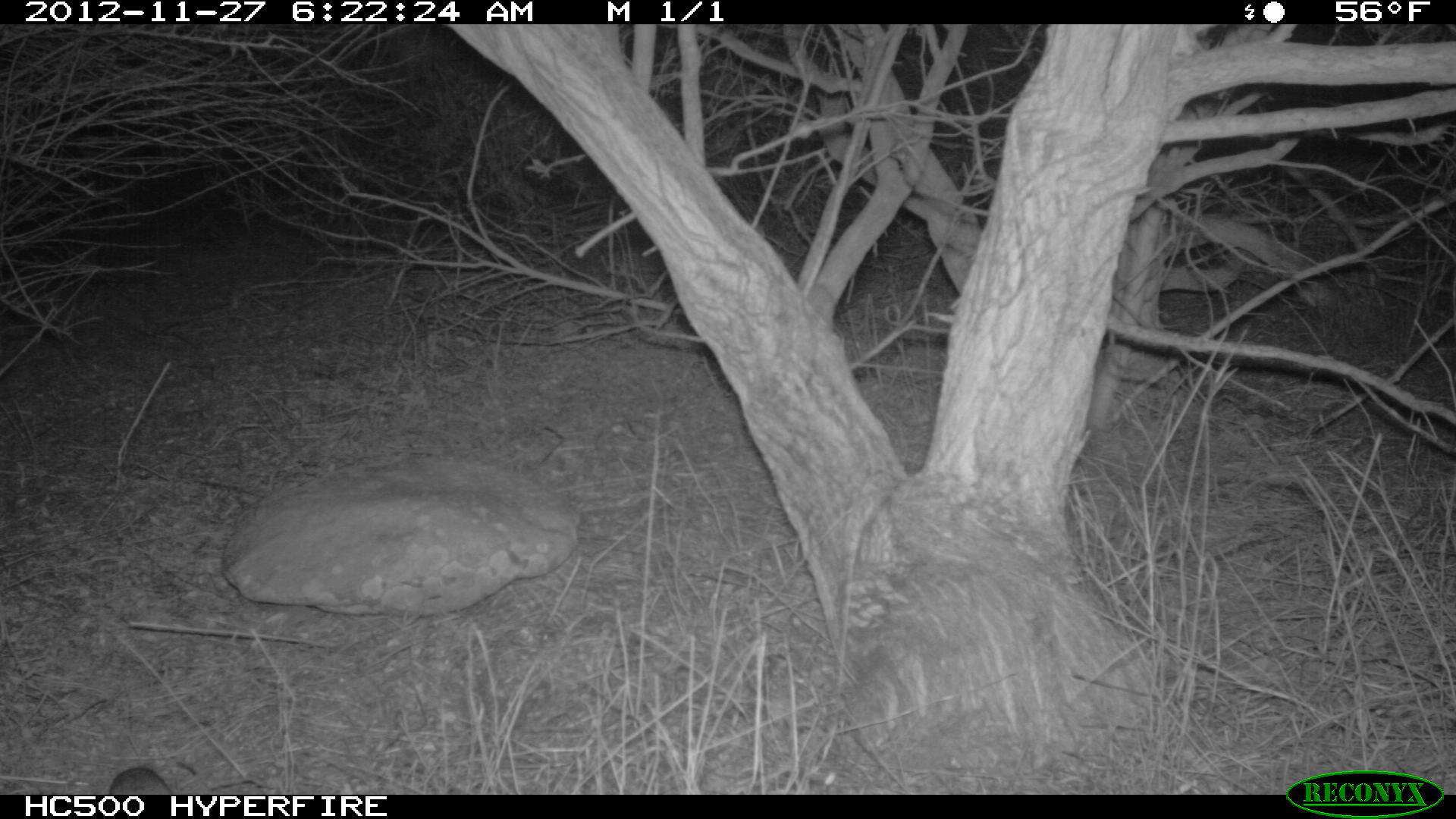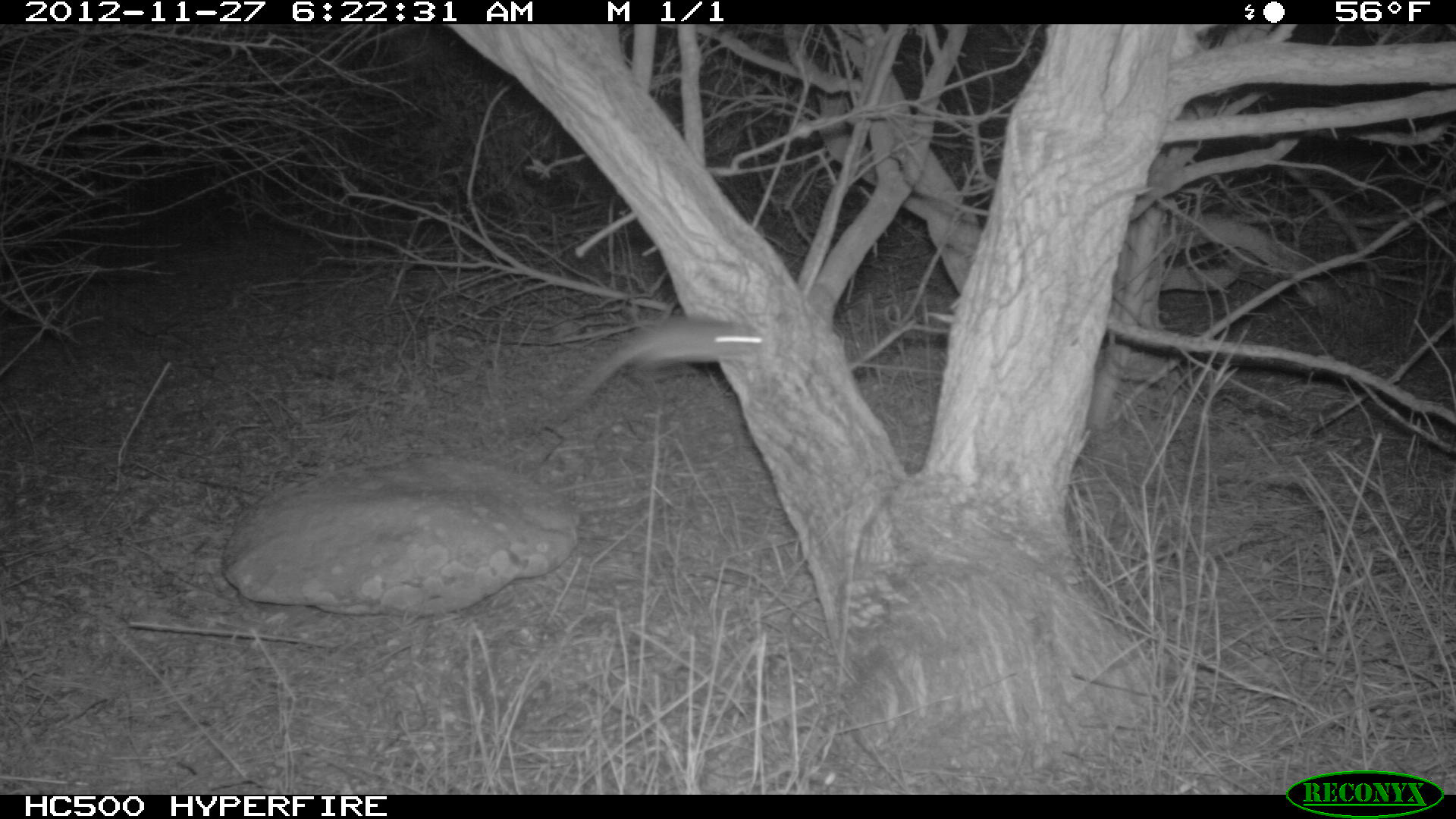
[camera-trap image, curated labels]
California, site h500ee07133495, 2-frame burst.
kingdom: Animalia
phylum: Chordata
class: Mammalia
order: Rodentia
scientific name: Rodentia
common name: rodent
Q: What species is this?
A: Rodent (Rodentia).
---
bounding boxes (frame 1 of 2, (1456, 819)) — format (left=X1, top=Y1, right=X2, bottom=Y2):
rodent: (left=108, top=765, right=174, bottom=794)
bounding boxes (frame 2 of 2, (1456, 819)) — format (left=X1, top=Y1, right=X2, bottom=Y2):
rodent: (left=564, top=318, right=768, bottom=410)